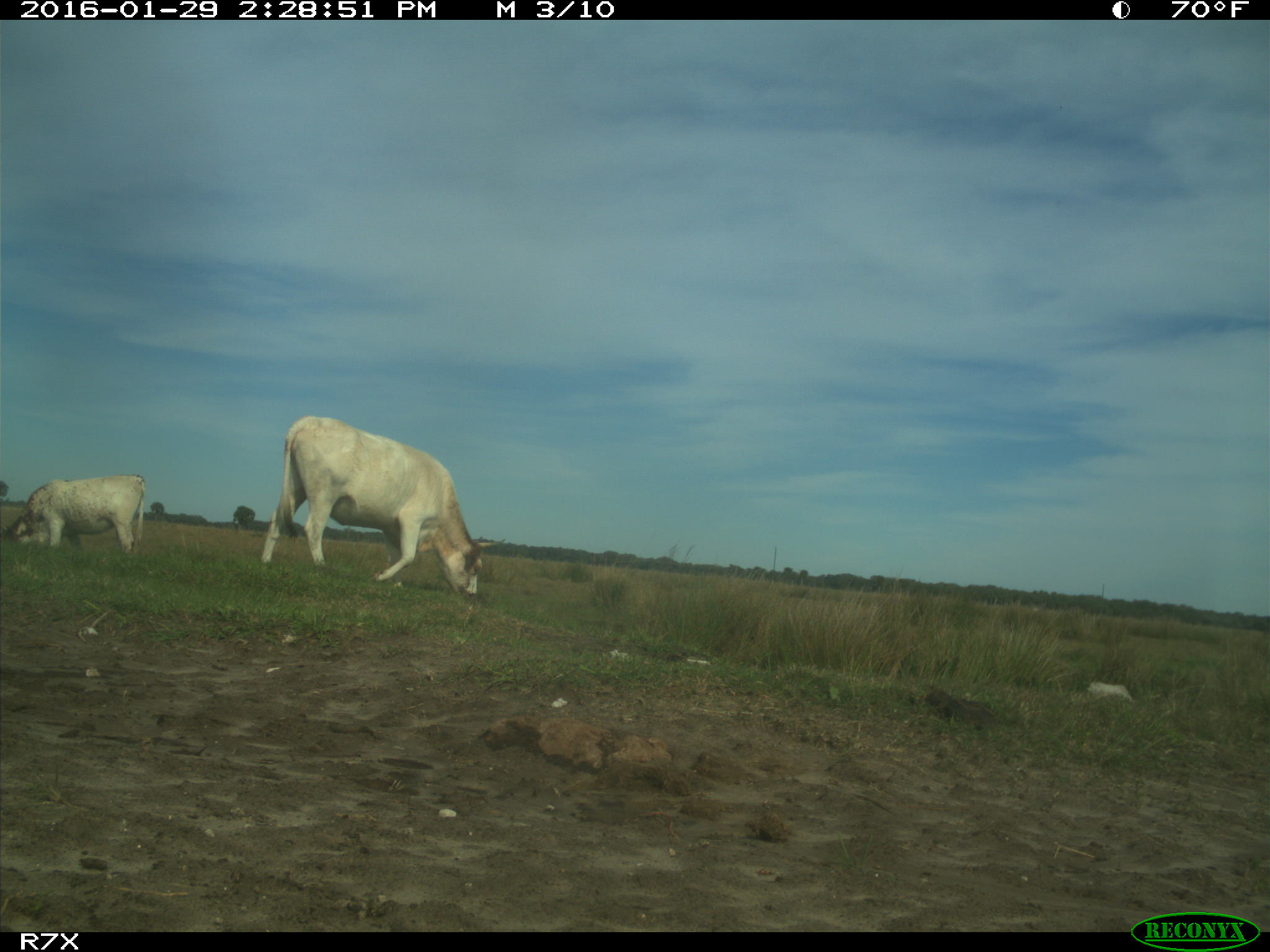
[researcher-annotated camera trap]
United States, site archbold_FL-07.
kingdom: Animalia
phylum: Chordata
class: Mammalia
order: Artiodactyla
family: Bovidae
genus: Bos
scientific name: Bos taurus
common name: domestic cow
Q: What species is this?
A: Bos taurus (domestic cow).